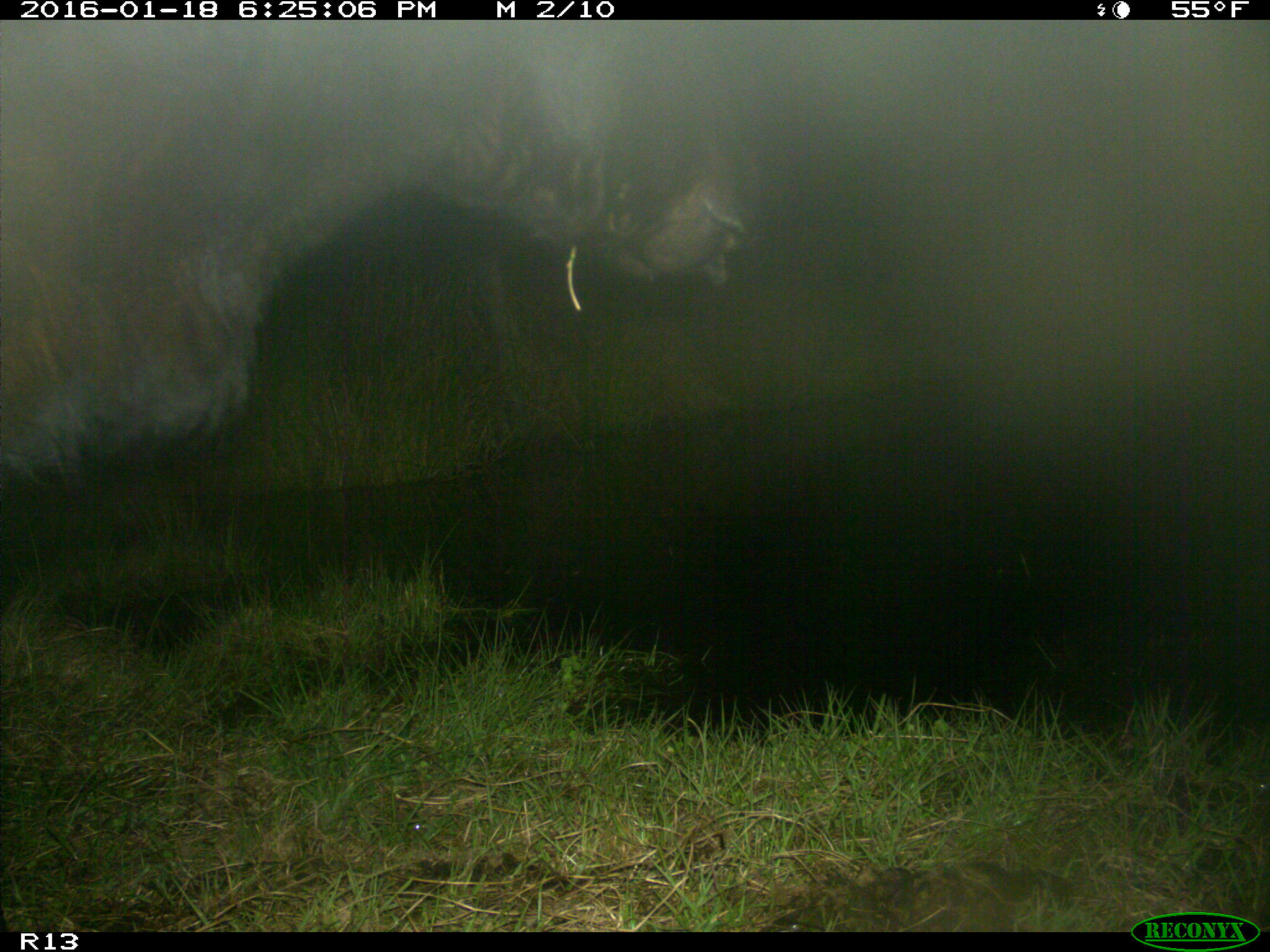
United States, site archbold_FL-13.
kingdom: Animalia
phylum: Chordata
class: Mammalia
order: Artiodactyla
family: Bovidae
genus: Bos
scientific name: Bos taurus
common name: domestic cow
Bos taurus (domestic cow).